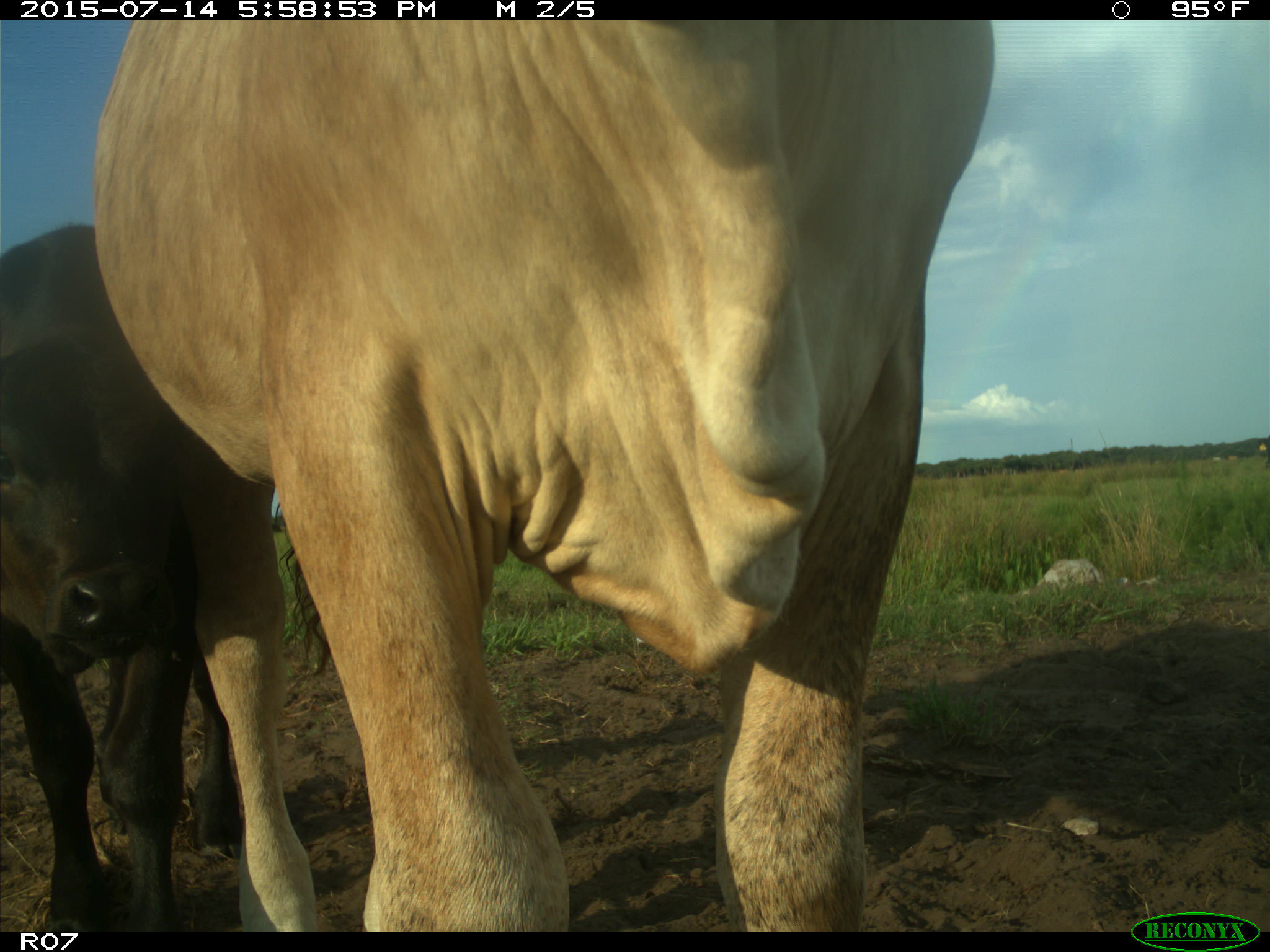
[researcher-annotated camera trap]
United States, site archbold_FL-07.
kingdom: Animalia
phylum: Chordata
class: Mammalia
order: Artiodactyla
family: Bovidae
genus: Bos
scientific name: Bos taurus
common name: domestic cow